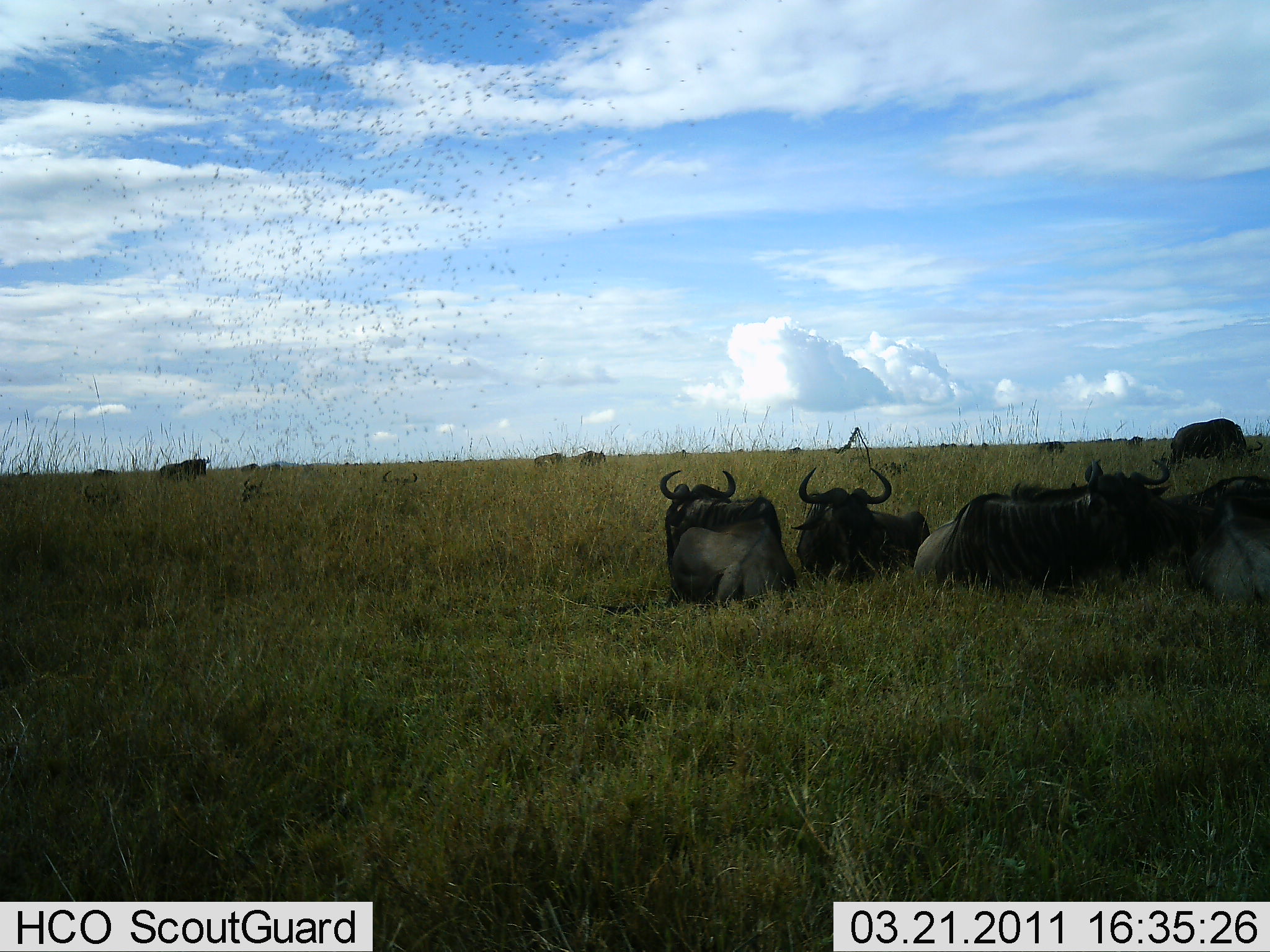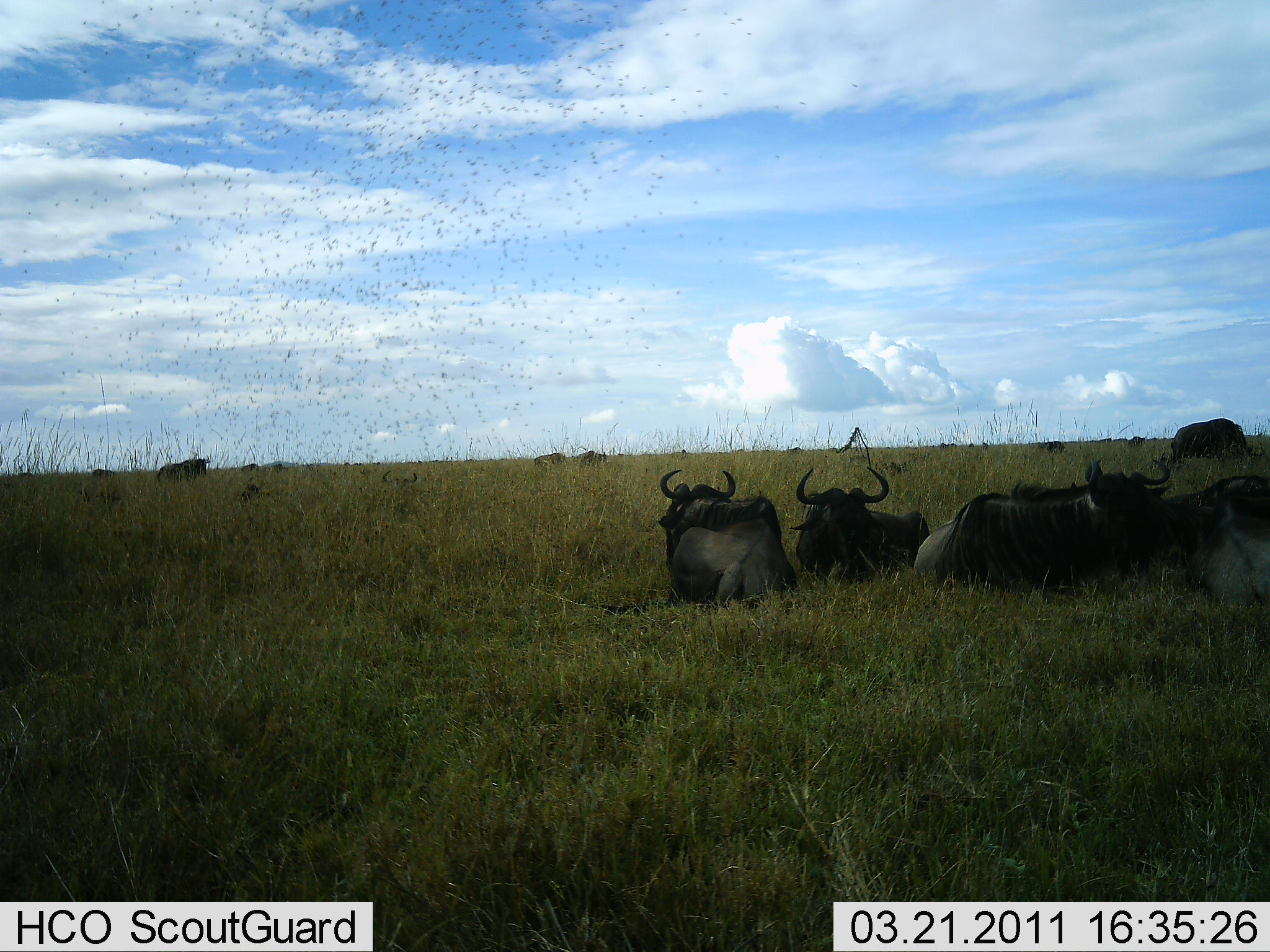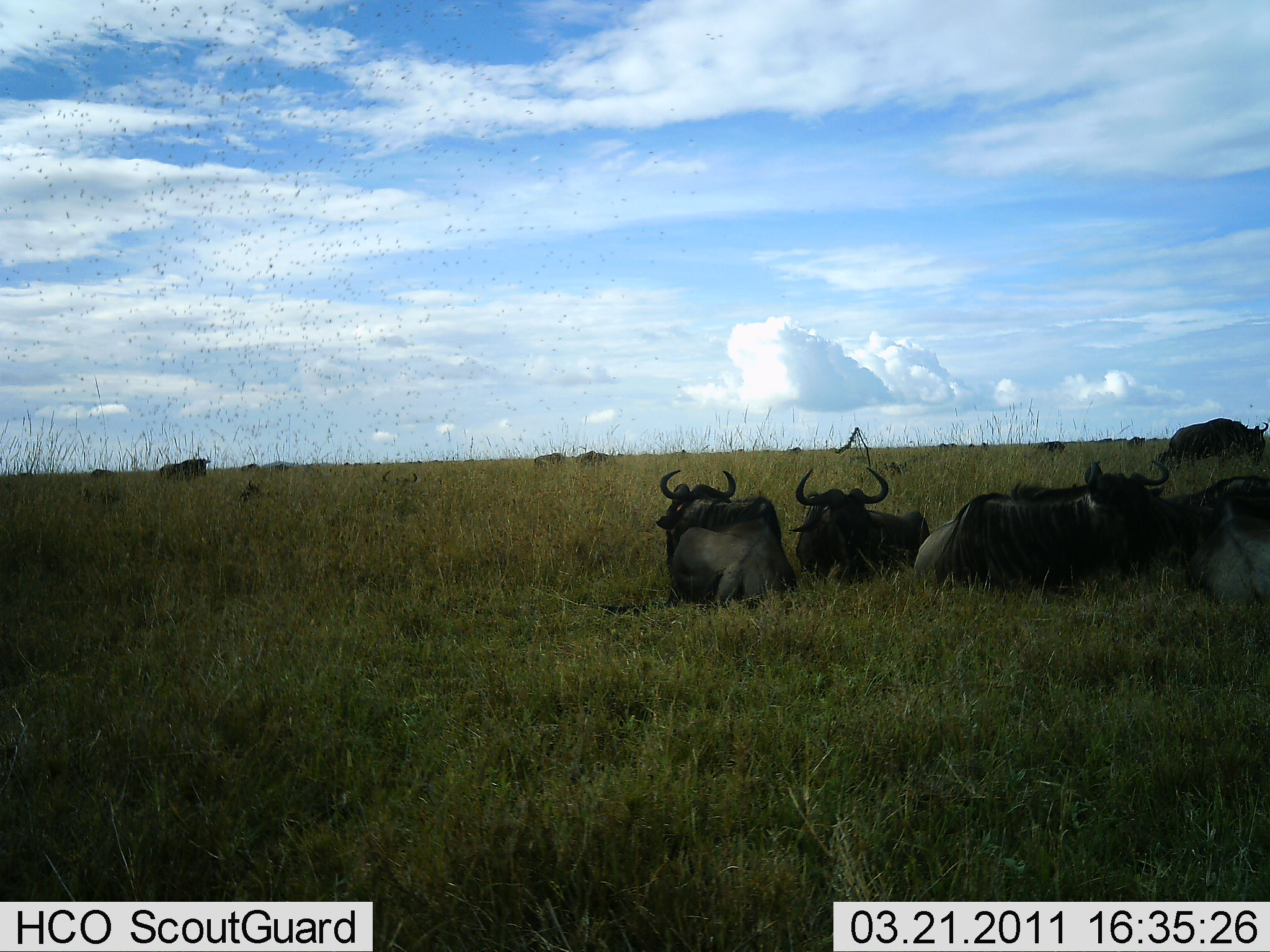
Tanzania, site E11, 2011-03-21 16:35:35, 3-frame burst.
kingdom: Animalia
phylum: Chordata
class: Mammalia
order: Artiodactyla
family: Bovidae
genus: Connochaetes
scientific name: Connochaetes taurinus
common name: blue wildebeest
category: wildebeest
Wildebeest (blue wildebeest) (Connochaetes taurinus), count 7. Behavior (volunteer vote fractions): standing 64%, resting 100%, moving 0%, interacting 0%. Young present (vote fraction): 0%. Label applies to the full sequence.